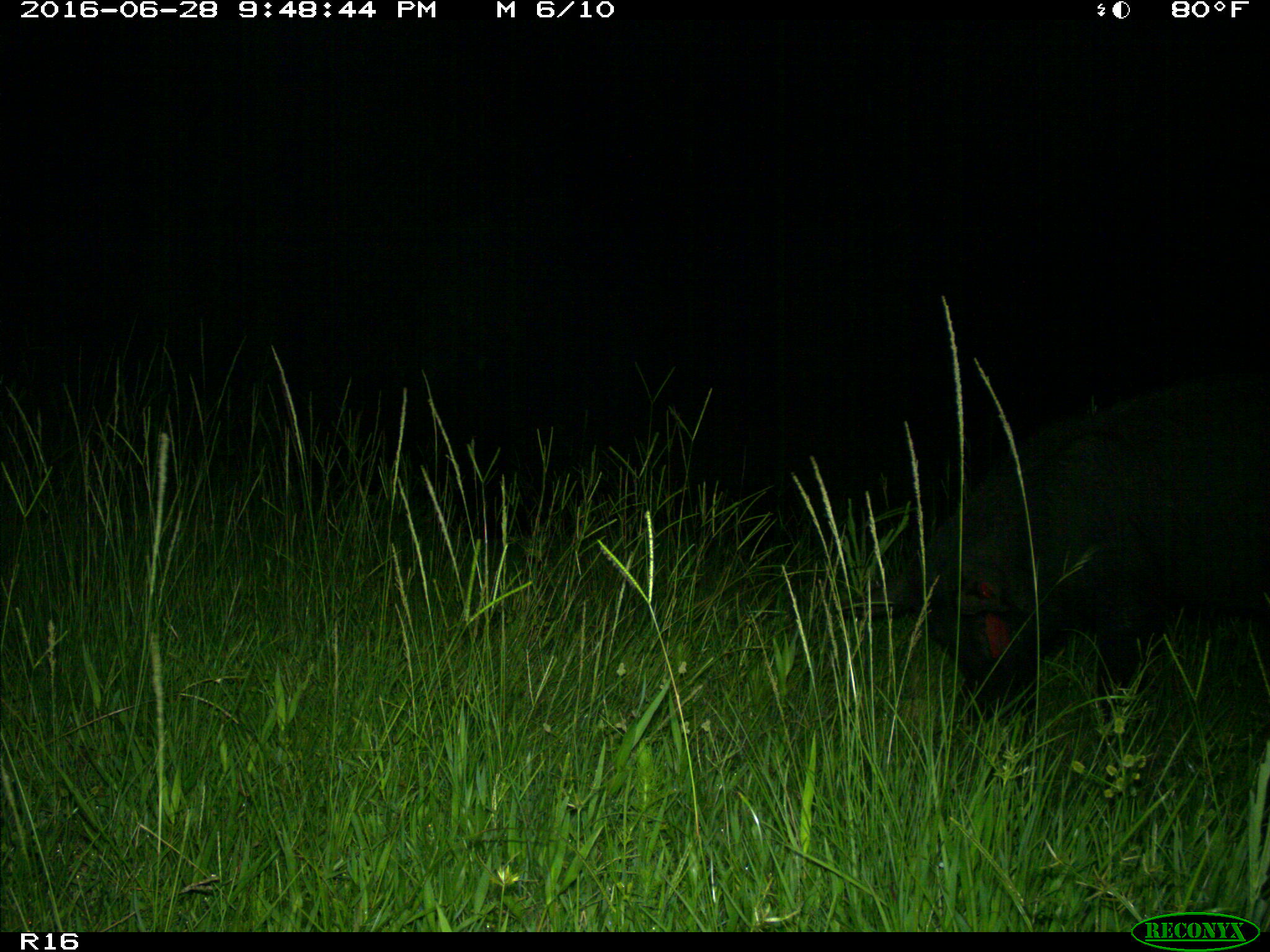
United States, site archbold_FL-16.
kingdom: Animalia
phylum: Chordata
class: Mammalia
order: Artiodactyla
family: Suidae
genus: Sus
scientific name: Sus scrofa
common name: wild boar